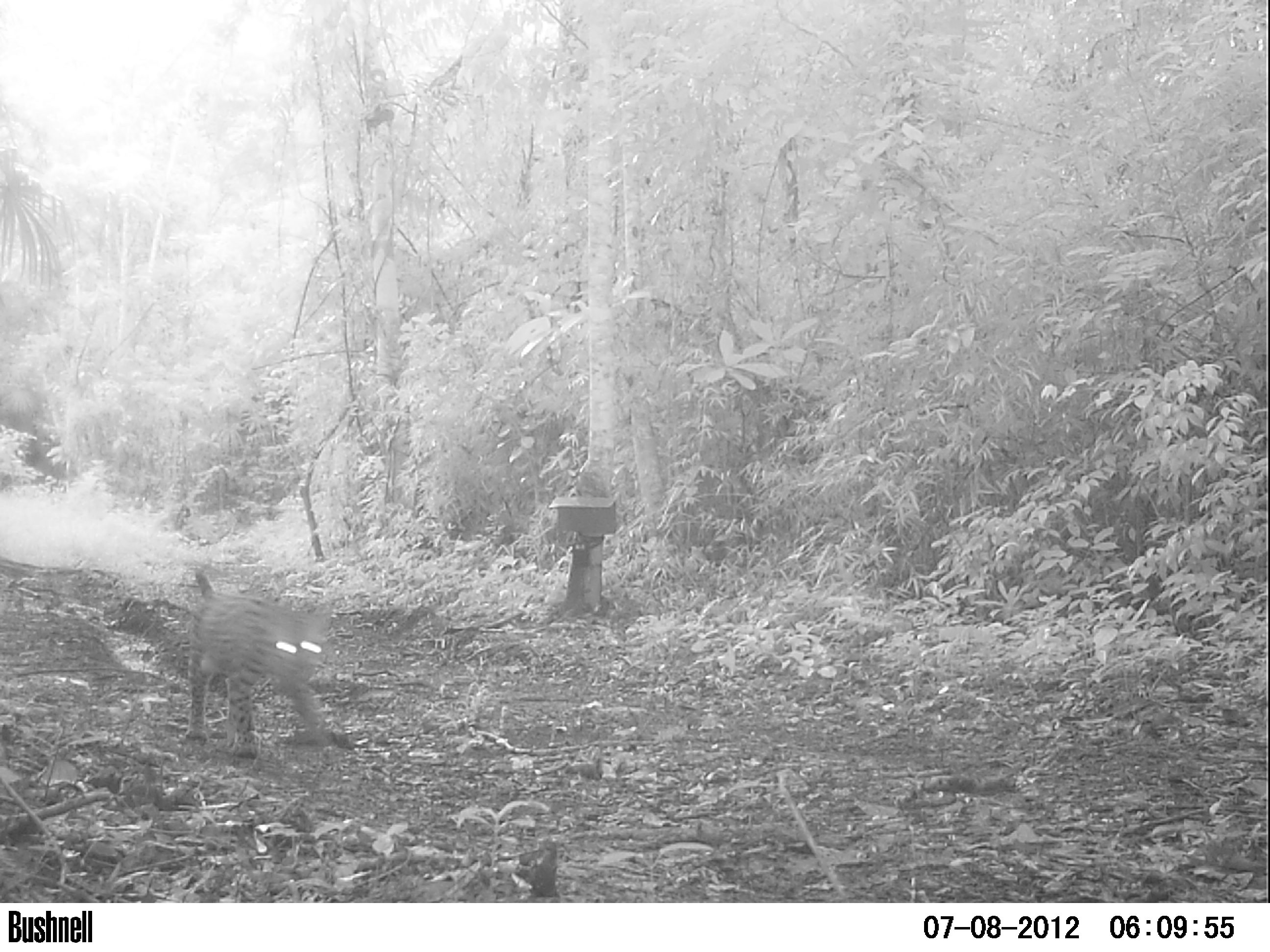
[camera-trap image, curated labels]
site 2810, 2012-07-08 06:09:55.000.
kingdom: Animalia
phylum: Chordata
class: Mammalia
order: Carnivora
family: Felidae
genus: Leopardus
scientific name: Leopardus pardalis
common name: ocelot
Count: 1.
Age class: adult.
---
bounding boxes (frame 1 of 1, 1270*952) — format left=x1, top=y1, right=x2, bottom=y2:
leopardus pardalis: left=186, top=569, right=333, bottom=758